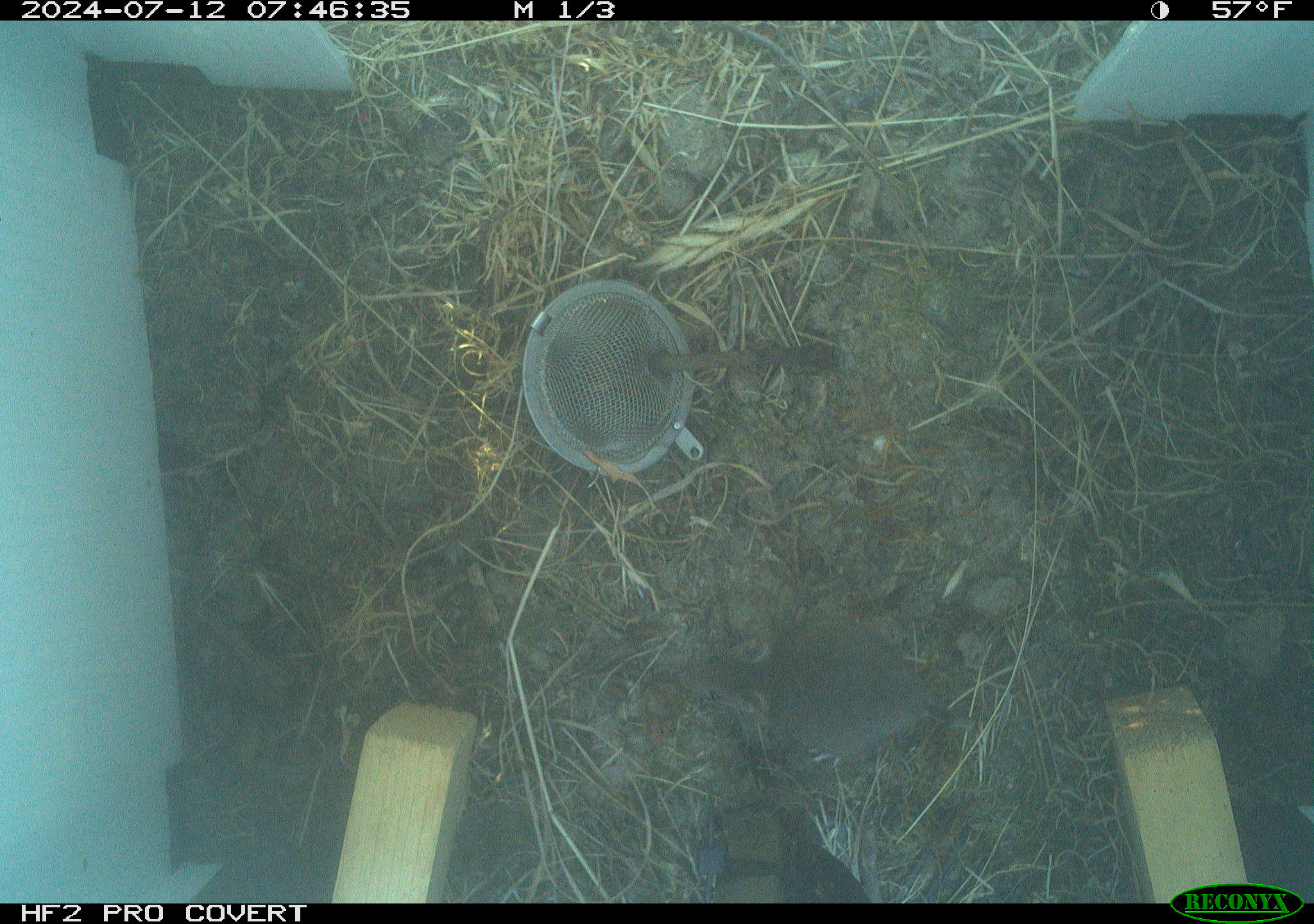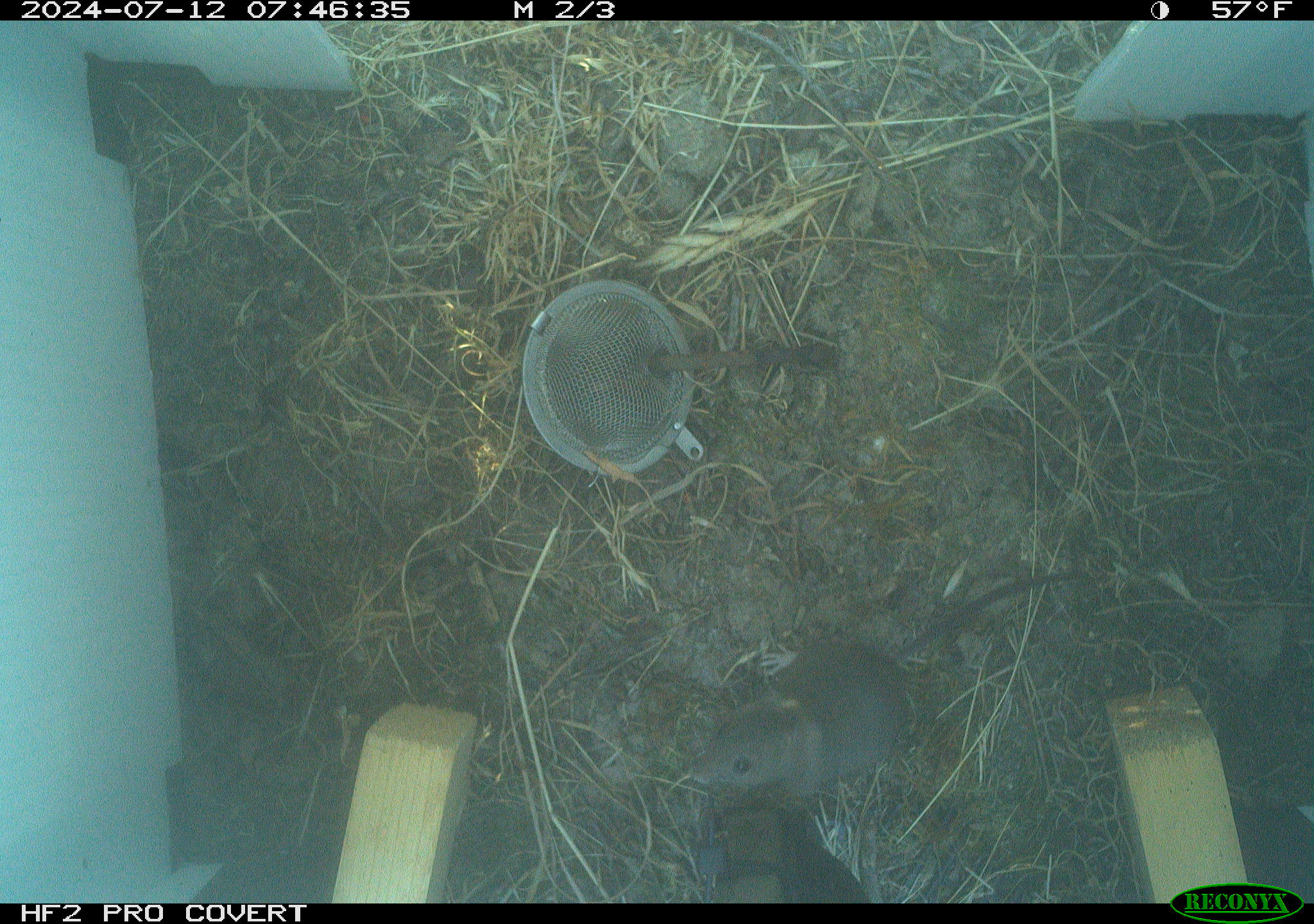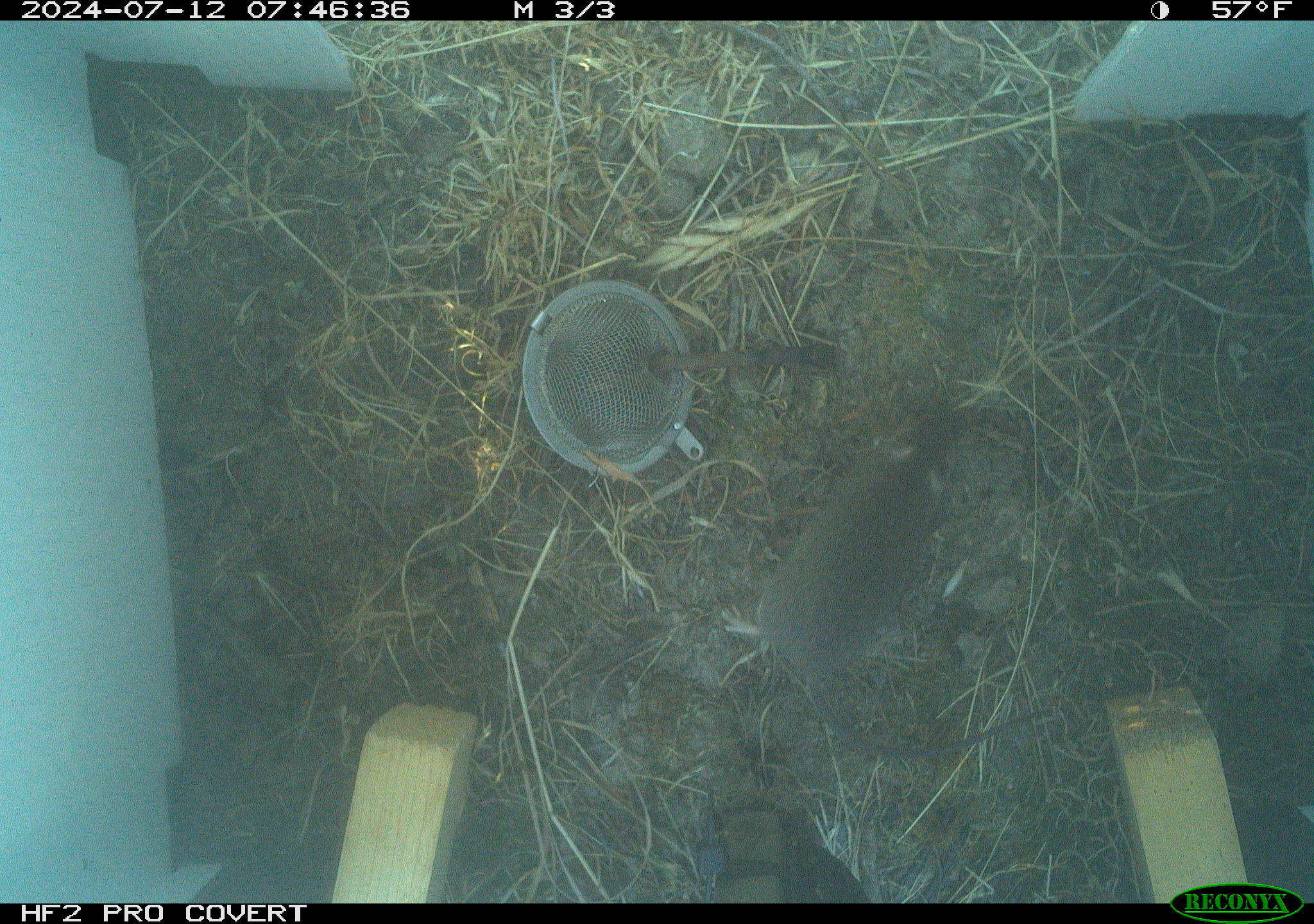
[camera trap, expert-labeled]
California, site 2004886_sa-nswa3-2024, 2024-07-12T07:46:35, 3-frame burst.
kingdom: Animalia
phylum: Chordata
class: Mammalia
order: Rodentia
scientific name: Rodentia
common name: rodent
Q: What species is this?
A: Rodent (Rodentia).